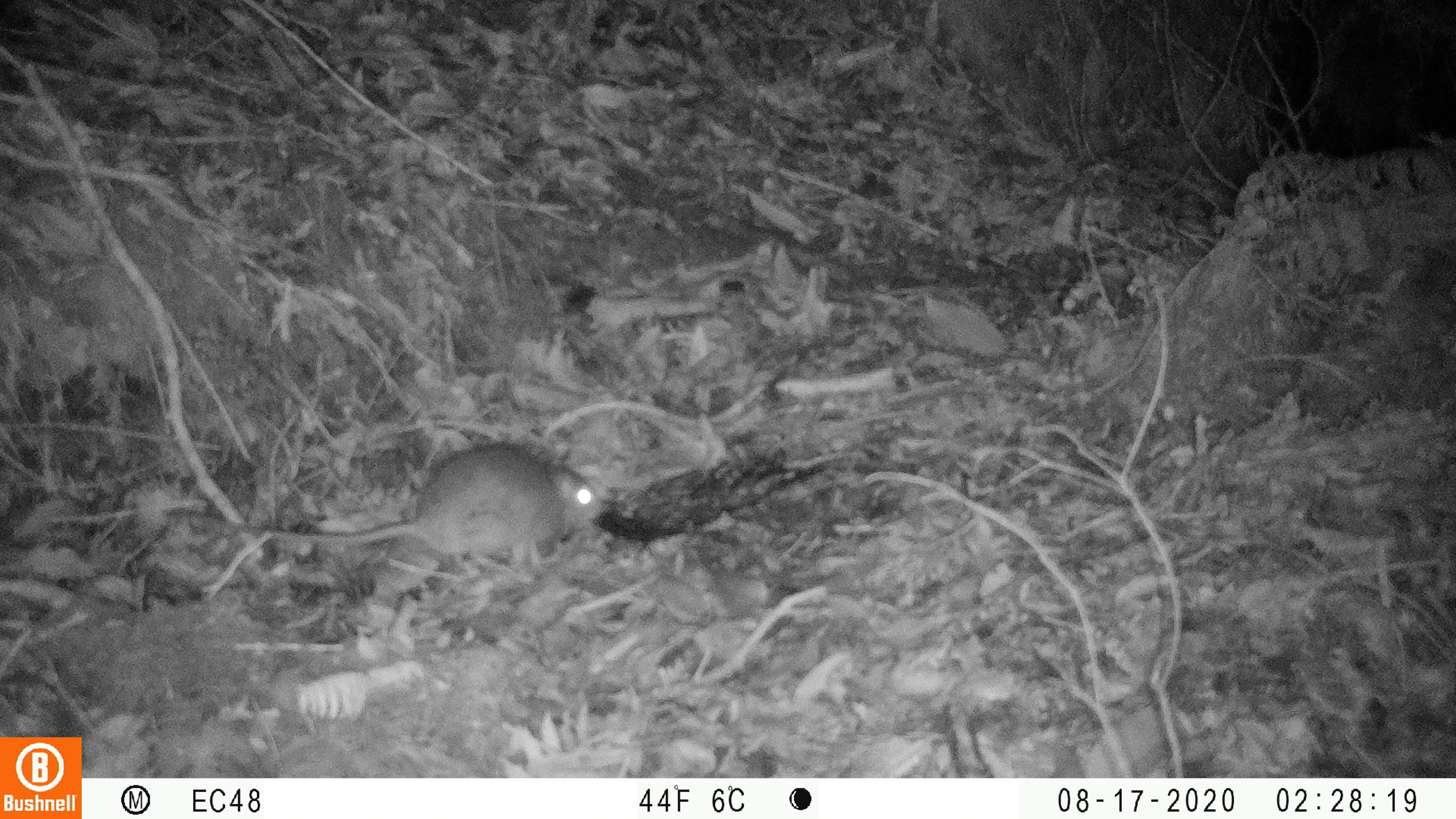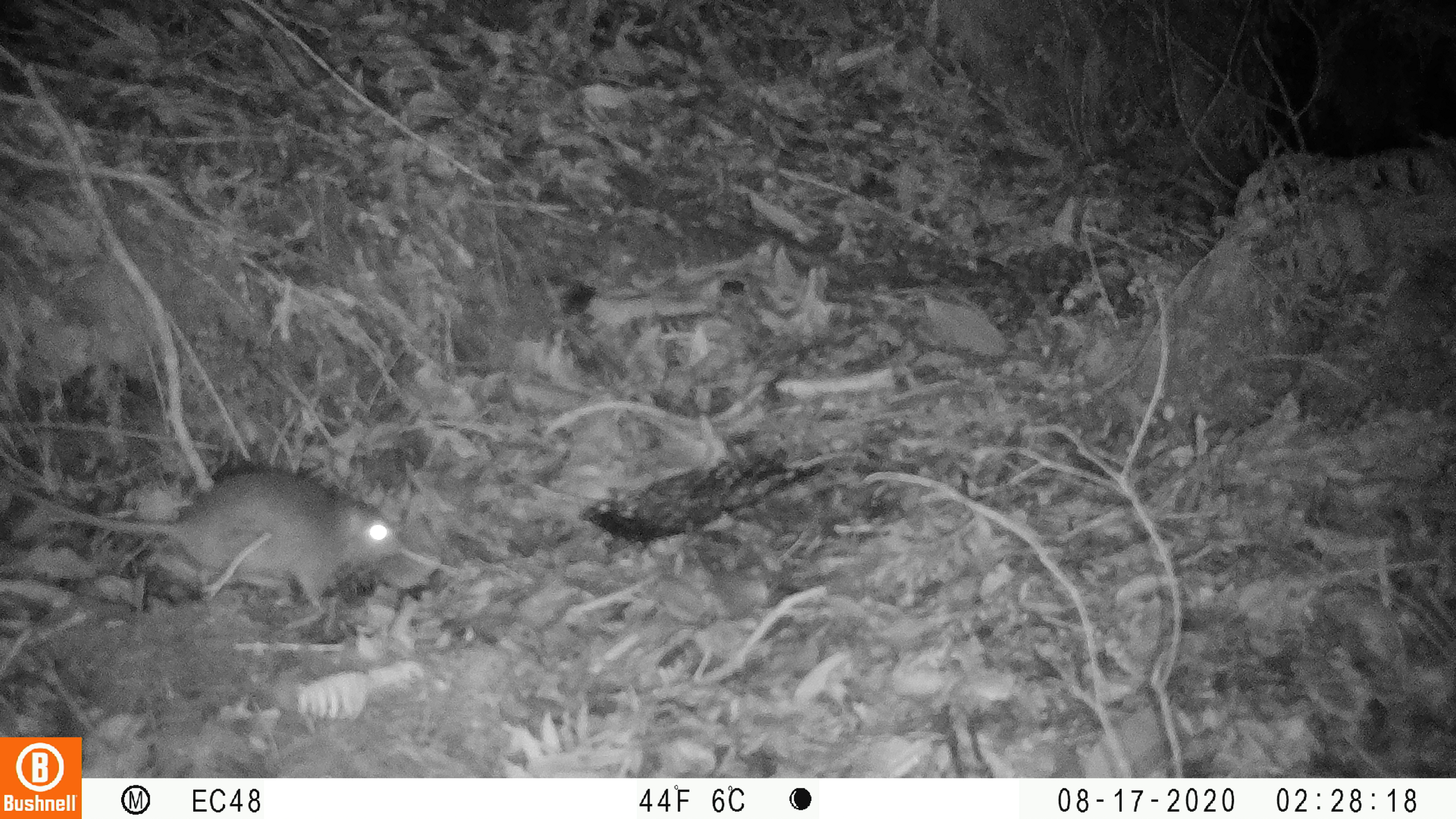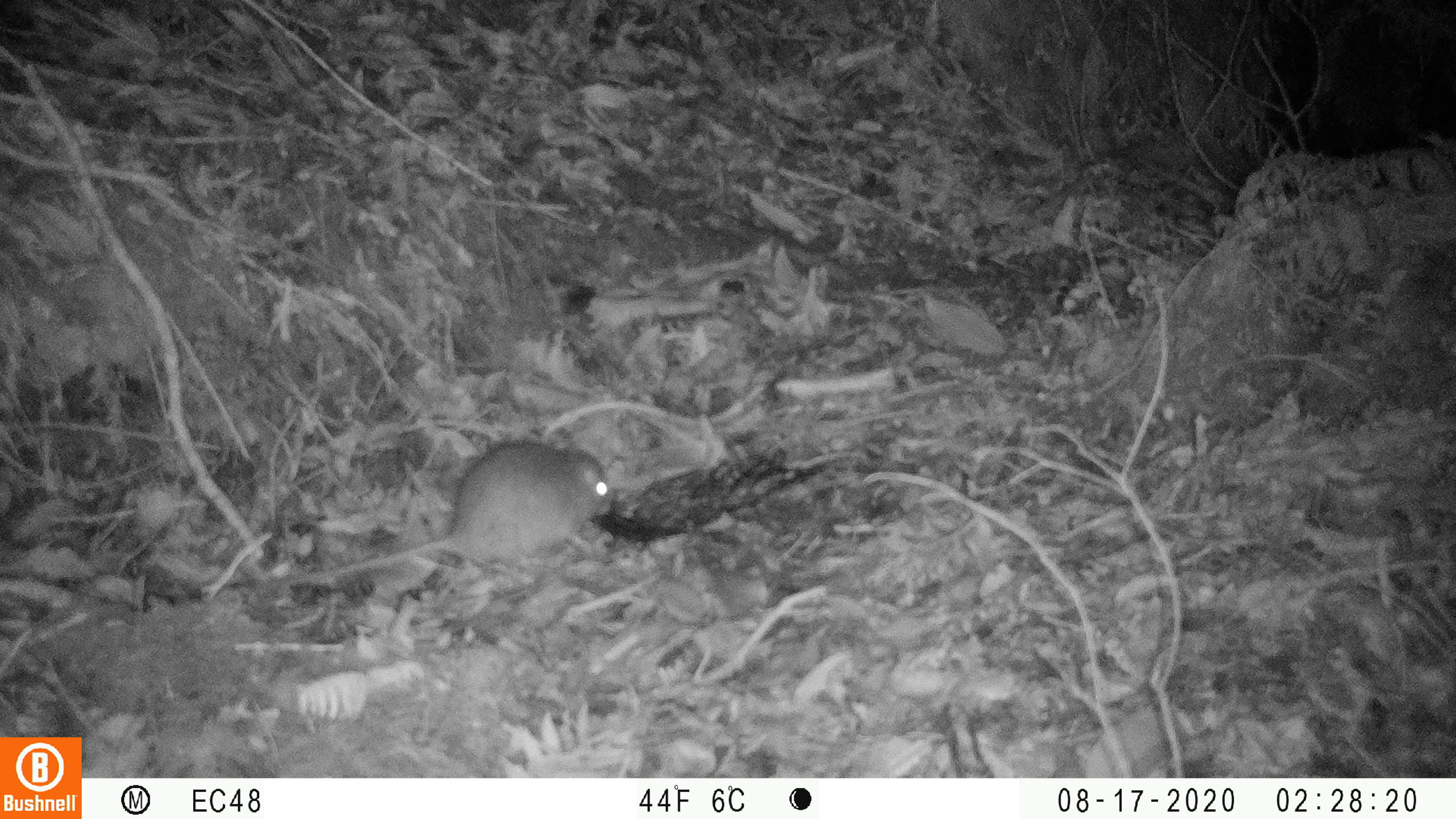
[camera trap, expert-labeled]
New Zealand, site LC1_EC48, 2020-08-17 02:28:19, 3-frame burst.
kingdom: Animalia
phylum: Chordata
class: Mammalia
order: Rodentia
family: Muridae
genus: Rattus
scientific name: Rattus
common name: rat